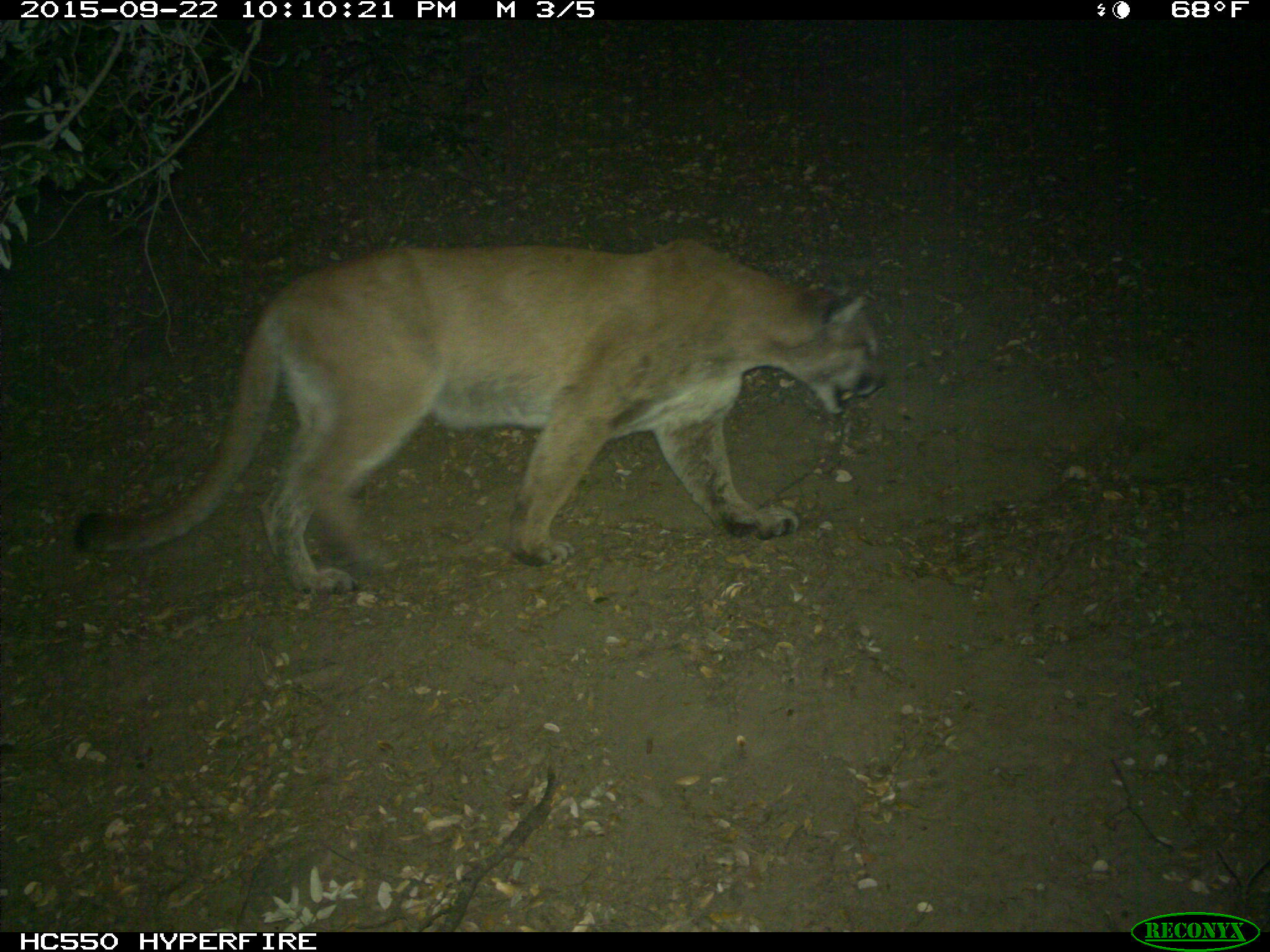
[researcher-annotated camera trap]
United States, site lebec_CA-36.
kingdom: Animalia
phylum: Chordata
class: Mammalia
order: Carnivora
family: Felidae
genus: Puma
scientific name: Puma concolor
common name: mountain lion